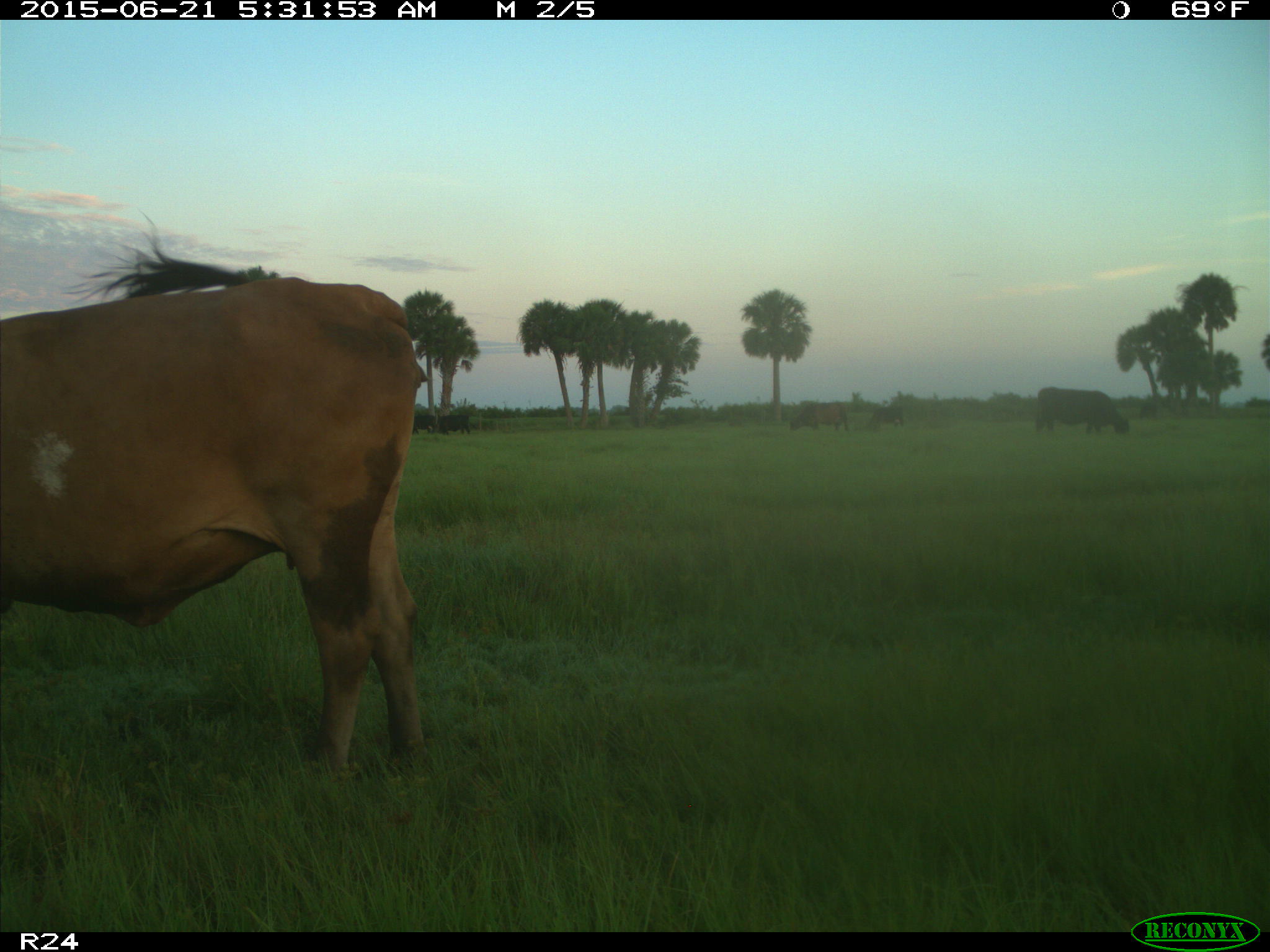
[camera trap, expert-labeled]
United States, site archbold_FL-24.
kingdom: Animalia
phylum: Chordata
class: Mammalia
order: Artiodactyla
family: Bovidae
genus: Bos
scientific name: Bos taurus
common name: domestic cow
Bos taurus (domestic cow).